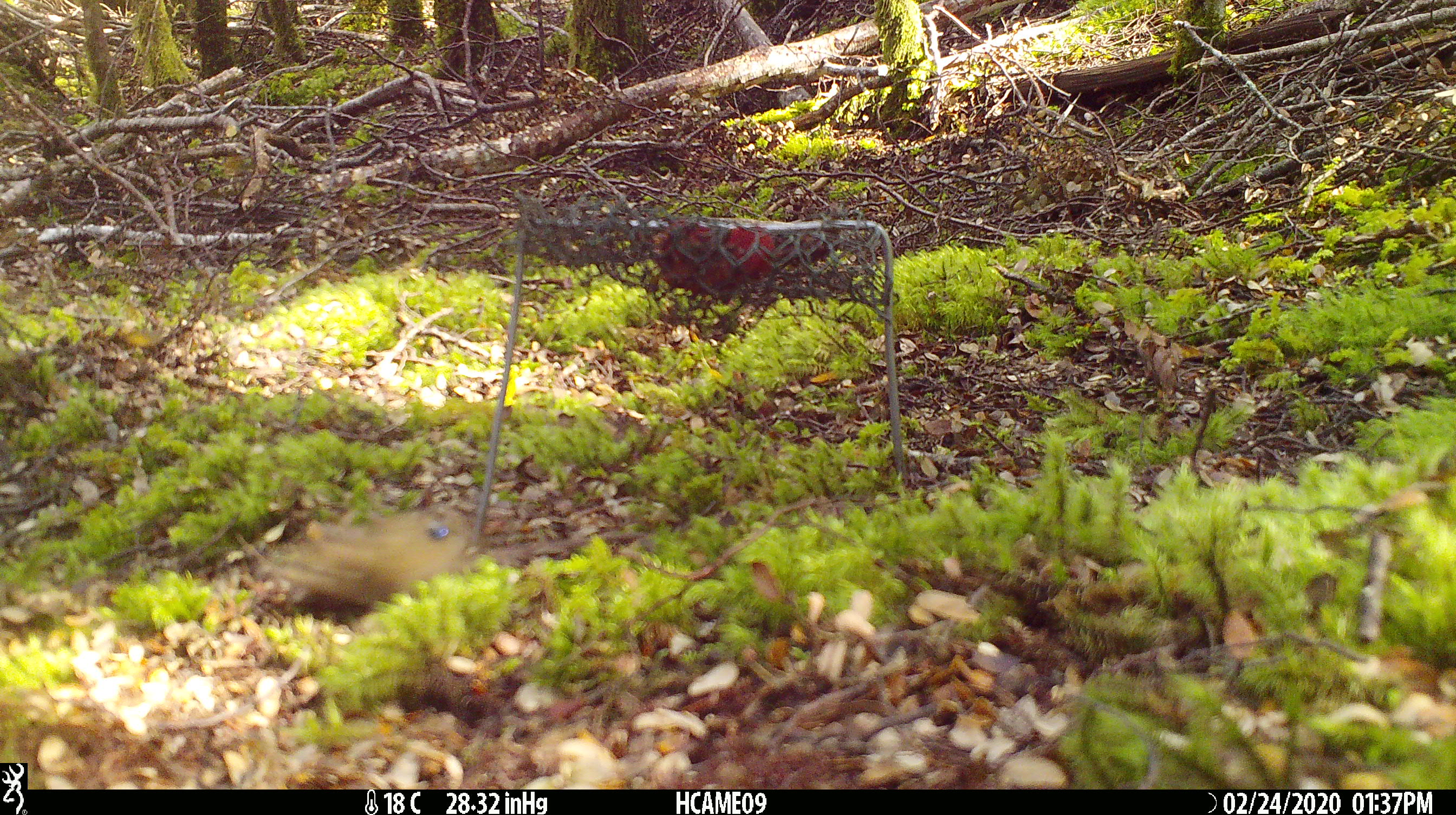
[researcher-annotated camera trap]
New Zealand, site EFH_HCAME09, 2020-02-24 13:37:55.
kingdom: Animalia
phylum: Chordata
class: Mammalia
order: Rodentia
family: Muridae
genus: Mus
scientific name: Mus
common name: mouse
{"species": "mouse (Mus)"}